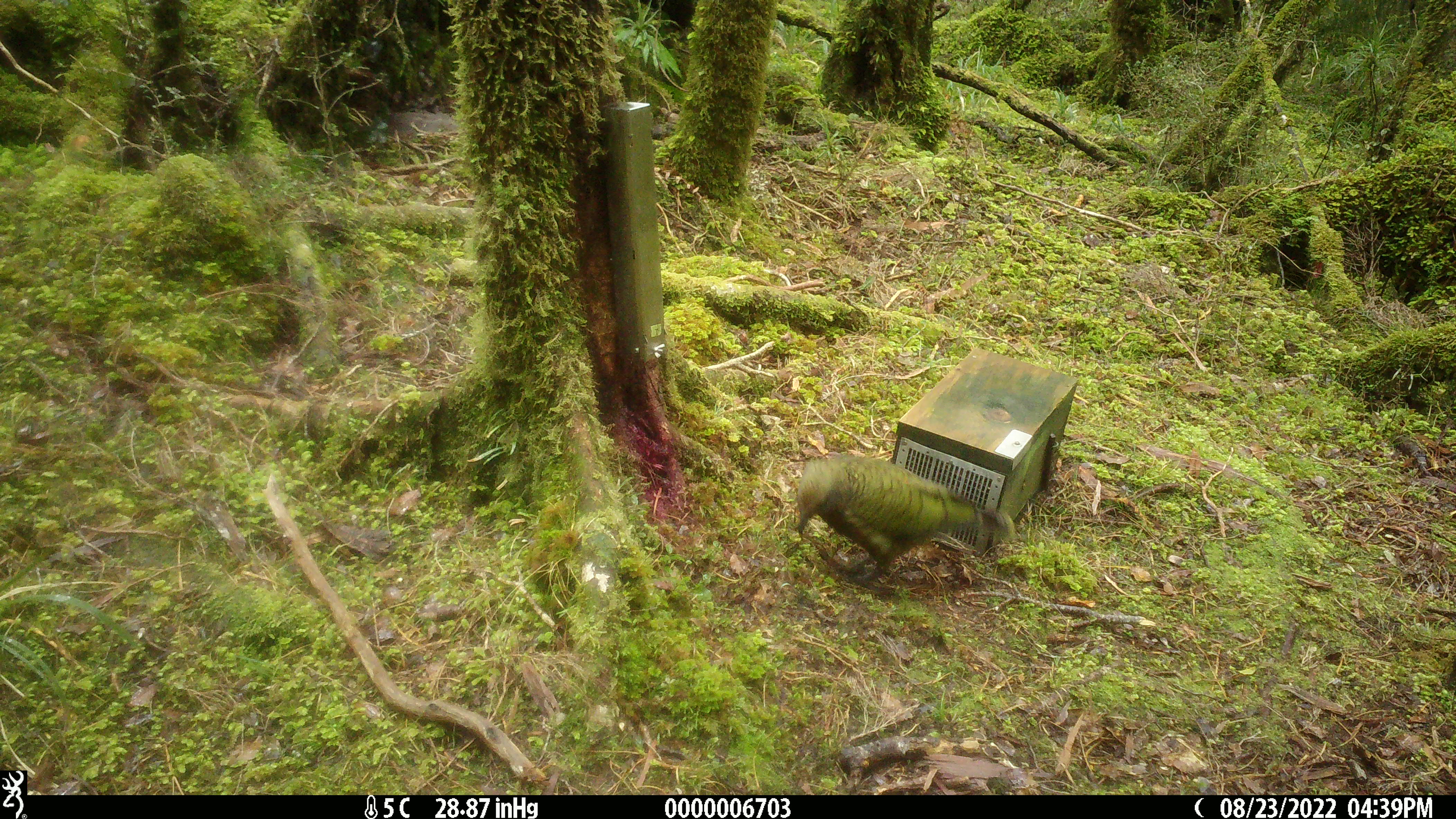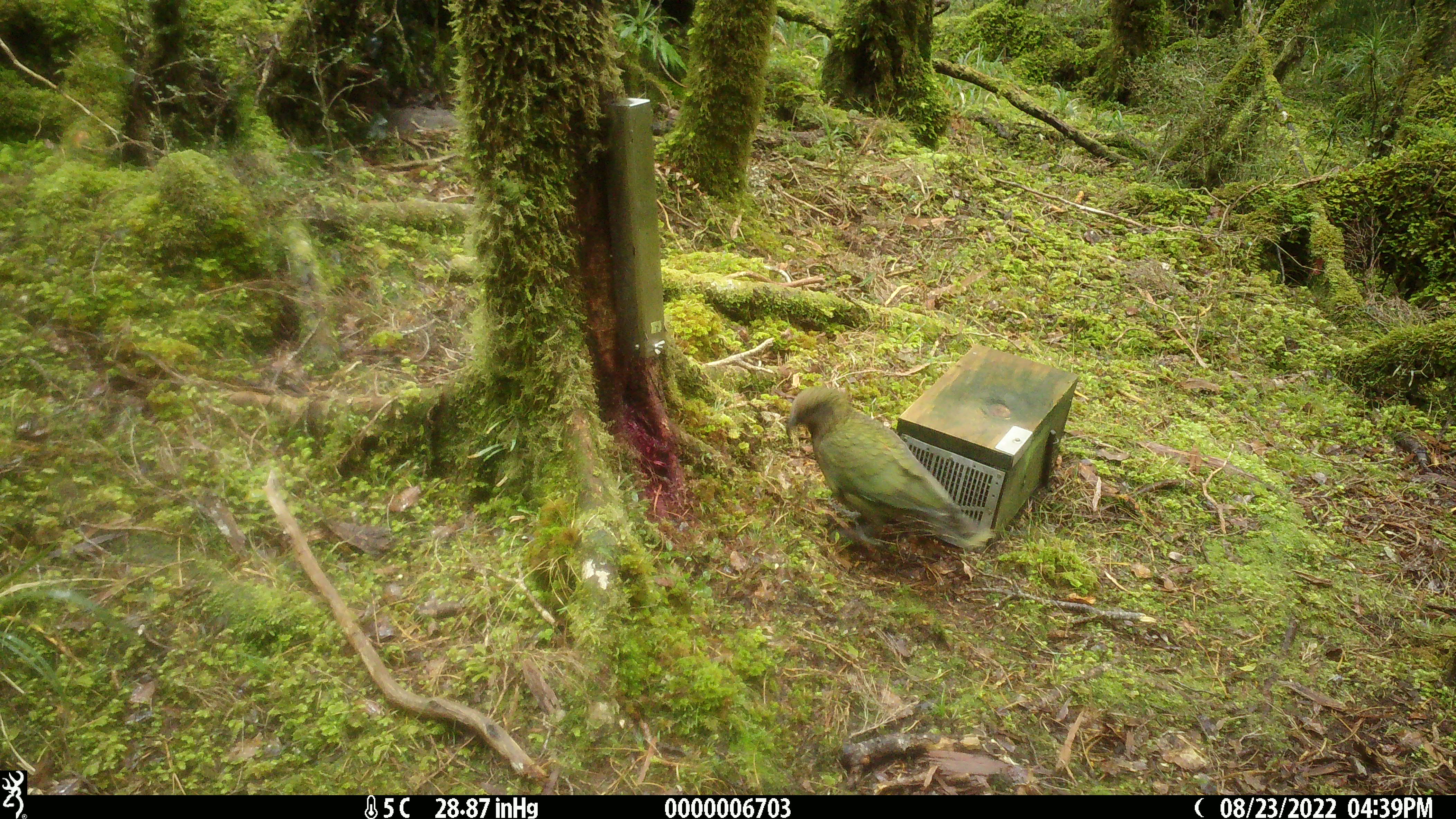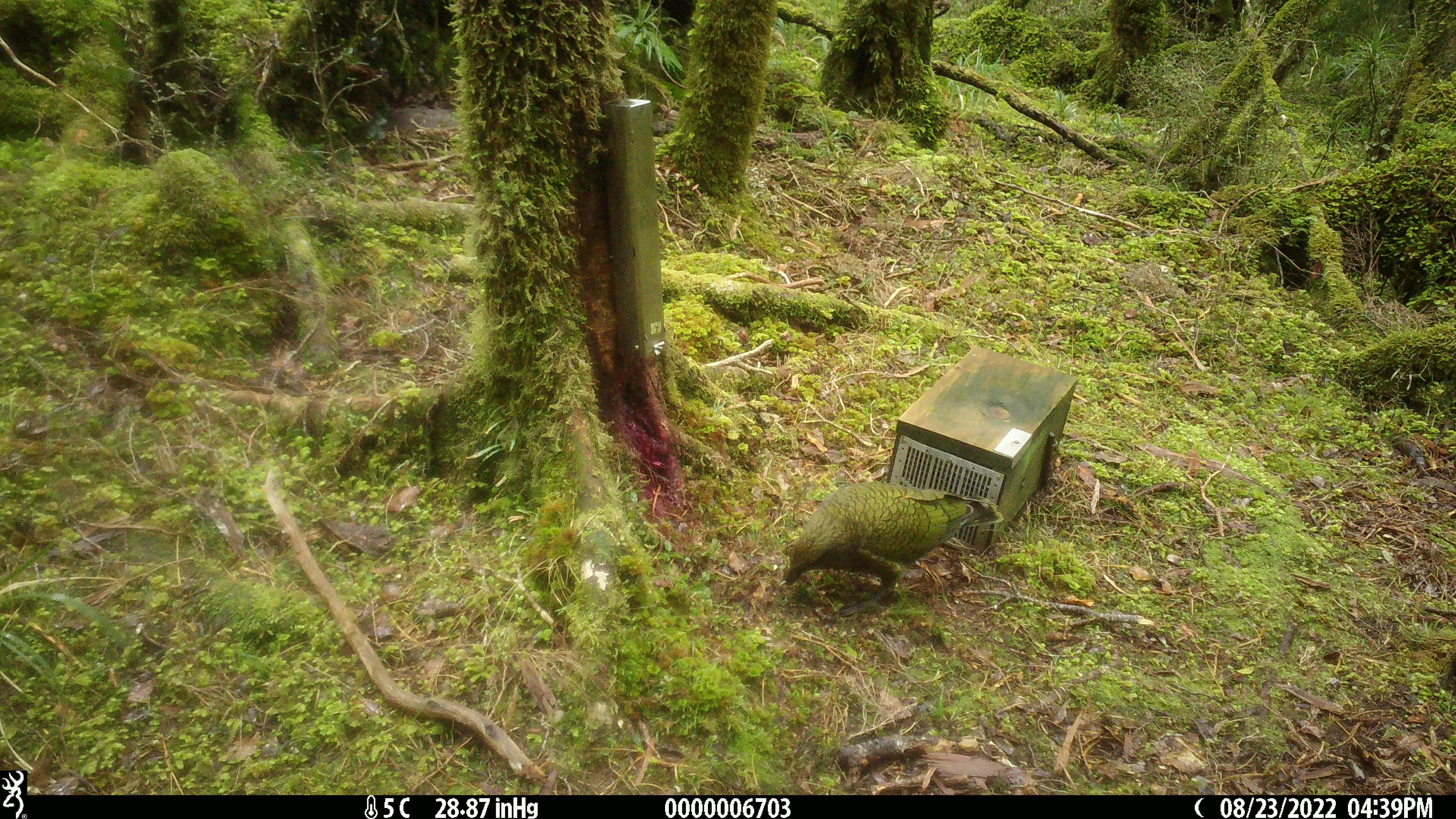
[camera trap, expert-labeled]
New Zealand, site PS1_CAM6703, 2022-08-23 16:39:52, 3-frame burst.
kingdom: Animalia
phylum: Chordata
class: Aves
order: Psittaciformes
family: Strigopidae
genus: Nestor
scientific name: Nestor notabilis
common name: kea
Kea (Nestor notabilis).